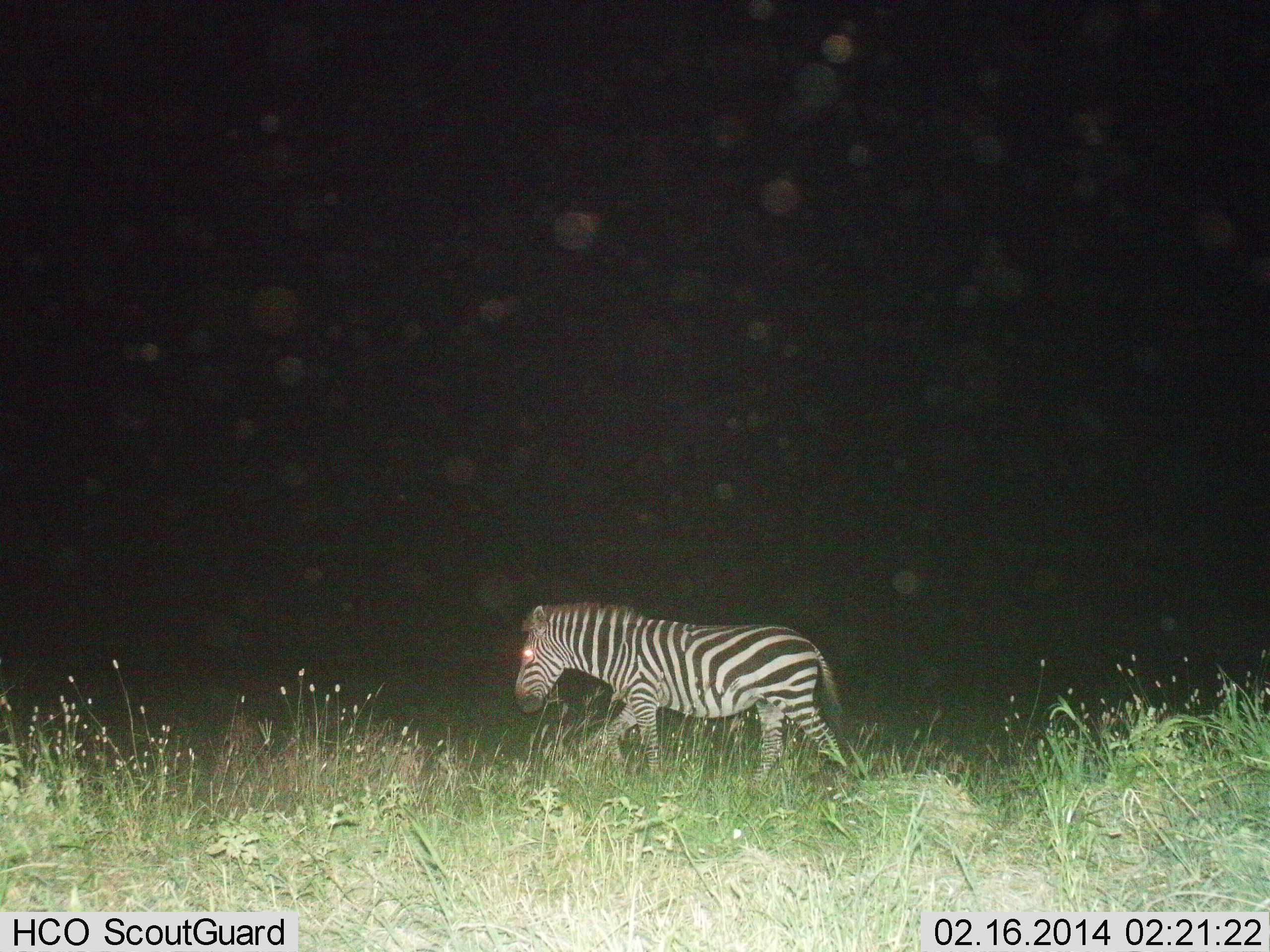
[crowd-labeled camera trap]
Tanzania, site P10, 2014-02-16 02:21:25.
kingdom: Animalia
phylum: Chordata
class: Mammalia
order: Perissodactyla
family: Equidae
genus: Equus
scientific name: Equus quagga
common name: plains zebra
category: zebra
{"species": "zebra (plains zebra) (Equus quagga)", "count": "1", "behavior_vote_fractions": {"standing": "20%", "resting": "0%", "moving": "100%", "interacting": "0%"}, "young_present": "0%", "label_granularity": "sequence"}